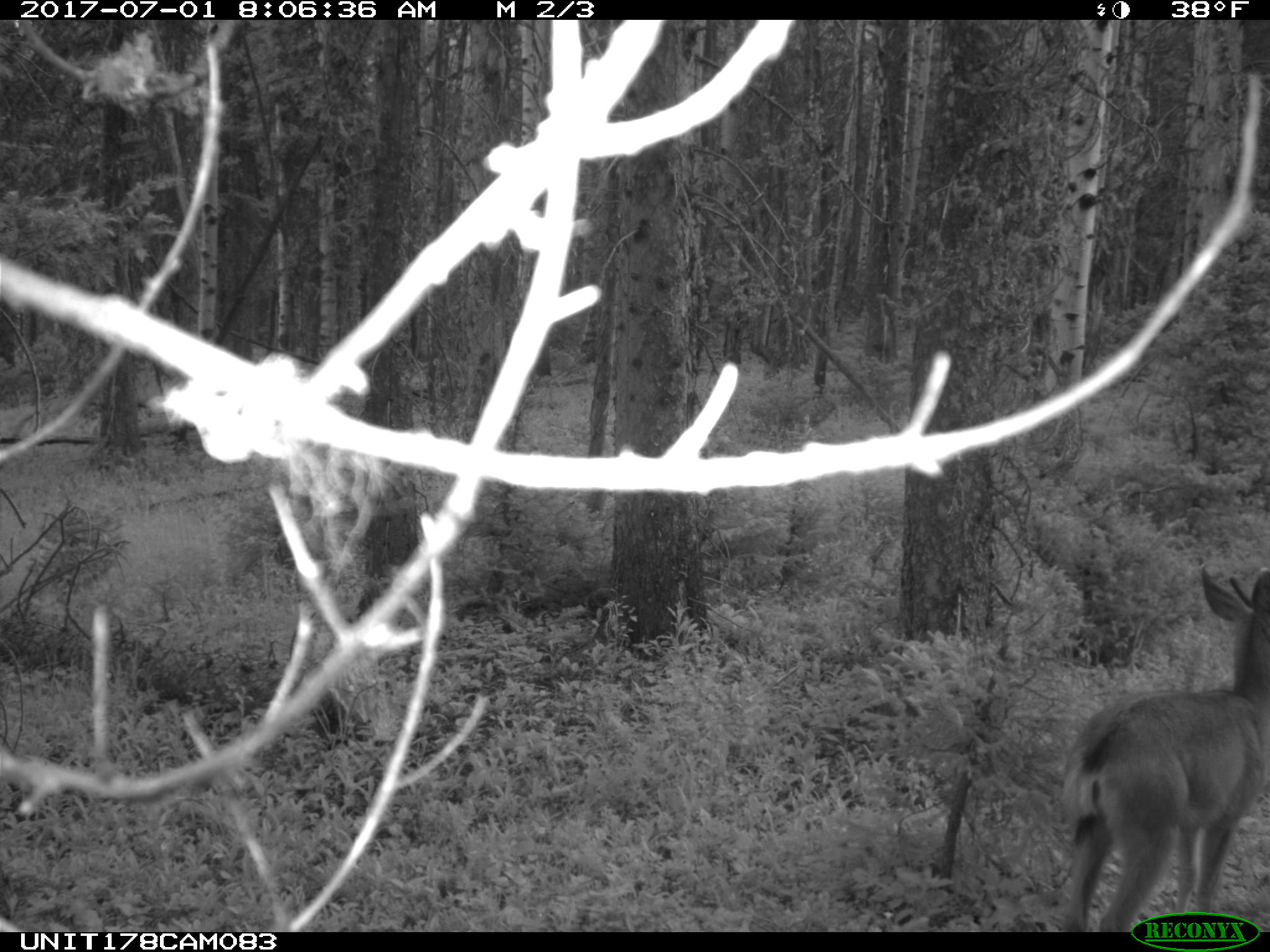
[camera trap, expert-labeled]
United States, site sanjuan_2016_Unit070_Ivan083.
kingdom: Animalia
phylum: Chordata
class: Mammalia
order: Artiodactyla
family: Cervidae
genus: Odocoileus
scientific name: Odocoileus hemionus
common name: mule deer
Odocoileus hemionus (mule deer).